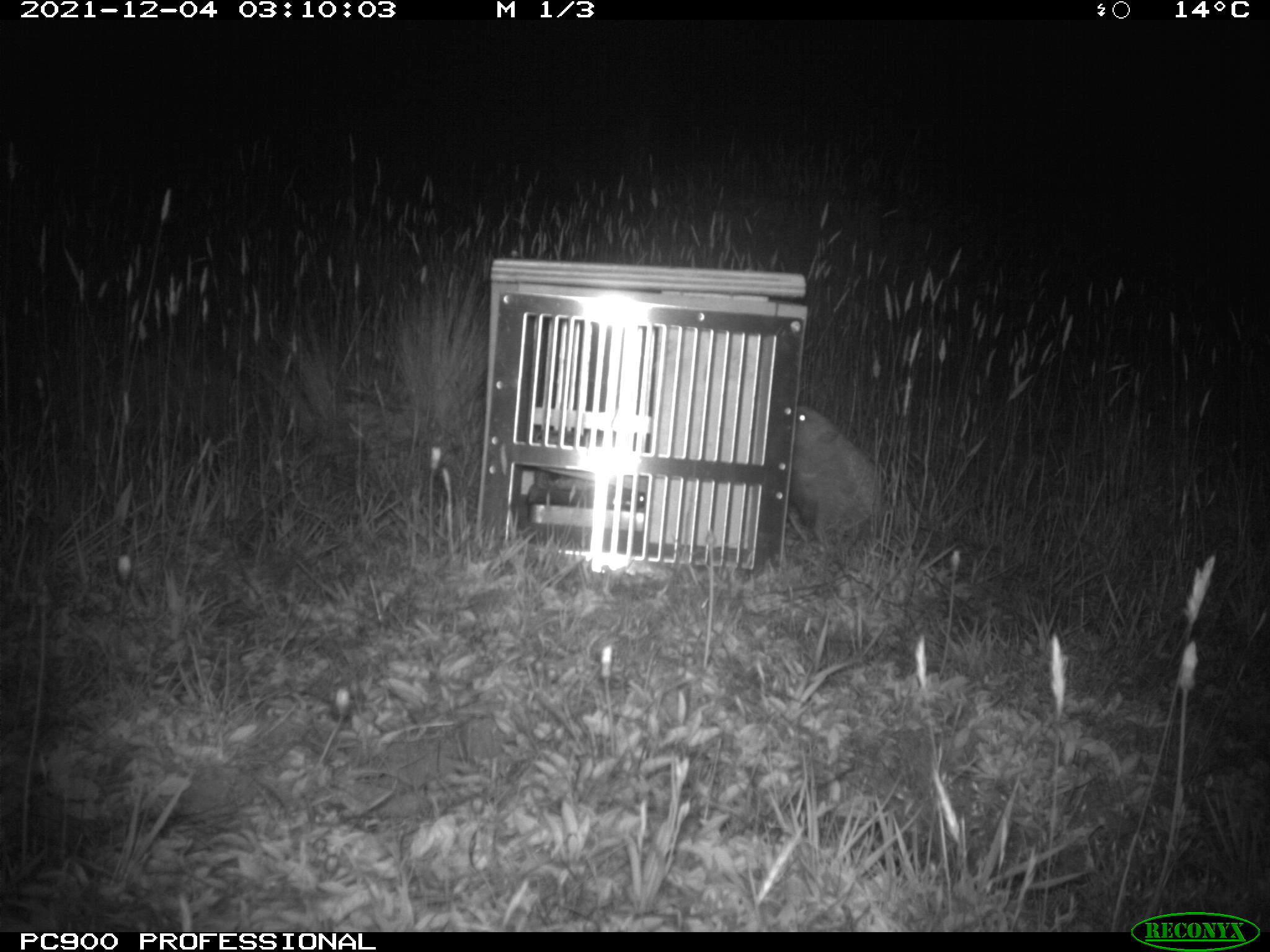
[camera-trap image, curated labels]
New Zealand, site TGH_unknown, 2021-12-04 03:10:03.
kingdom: Animalia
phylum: Chordata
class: Mammalia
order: Eulipotyphla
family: Erinaceidae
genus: Erinaceus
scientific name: Erinaceus europaeus europaeus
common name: european hedgehog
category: hedgehog